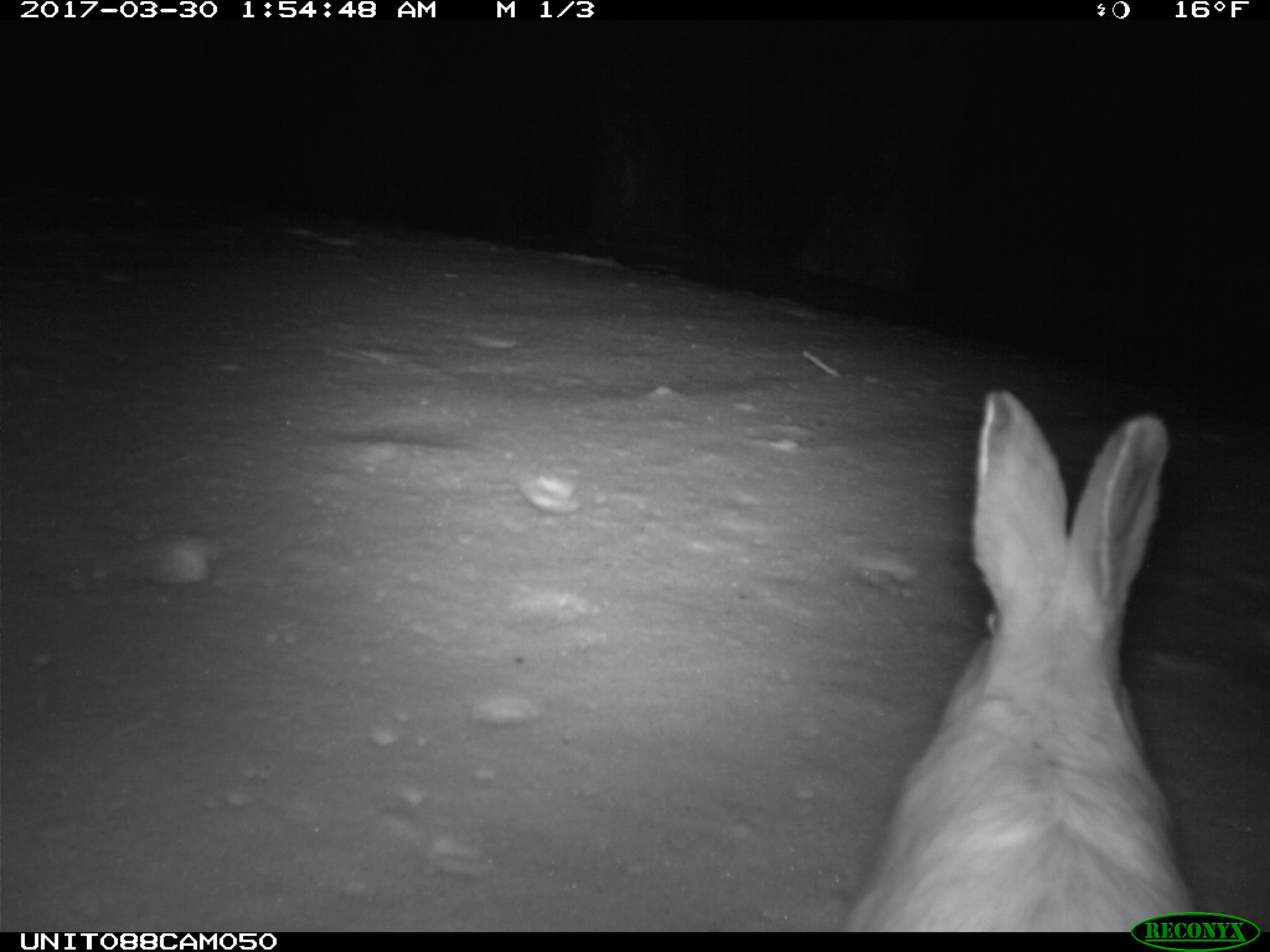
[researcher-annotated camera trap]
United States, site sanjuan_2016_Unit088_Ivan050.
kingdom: Animalia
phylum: Chordata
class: Mammalia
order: Lagomorpha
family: Leporidae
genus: Lepus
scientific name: Lepus americanus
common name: snowshoe hare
Lepus americanus (snowshoe hare).